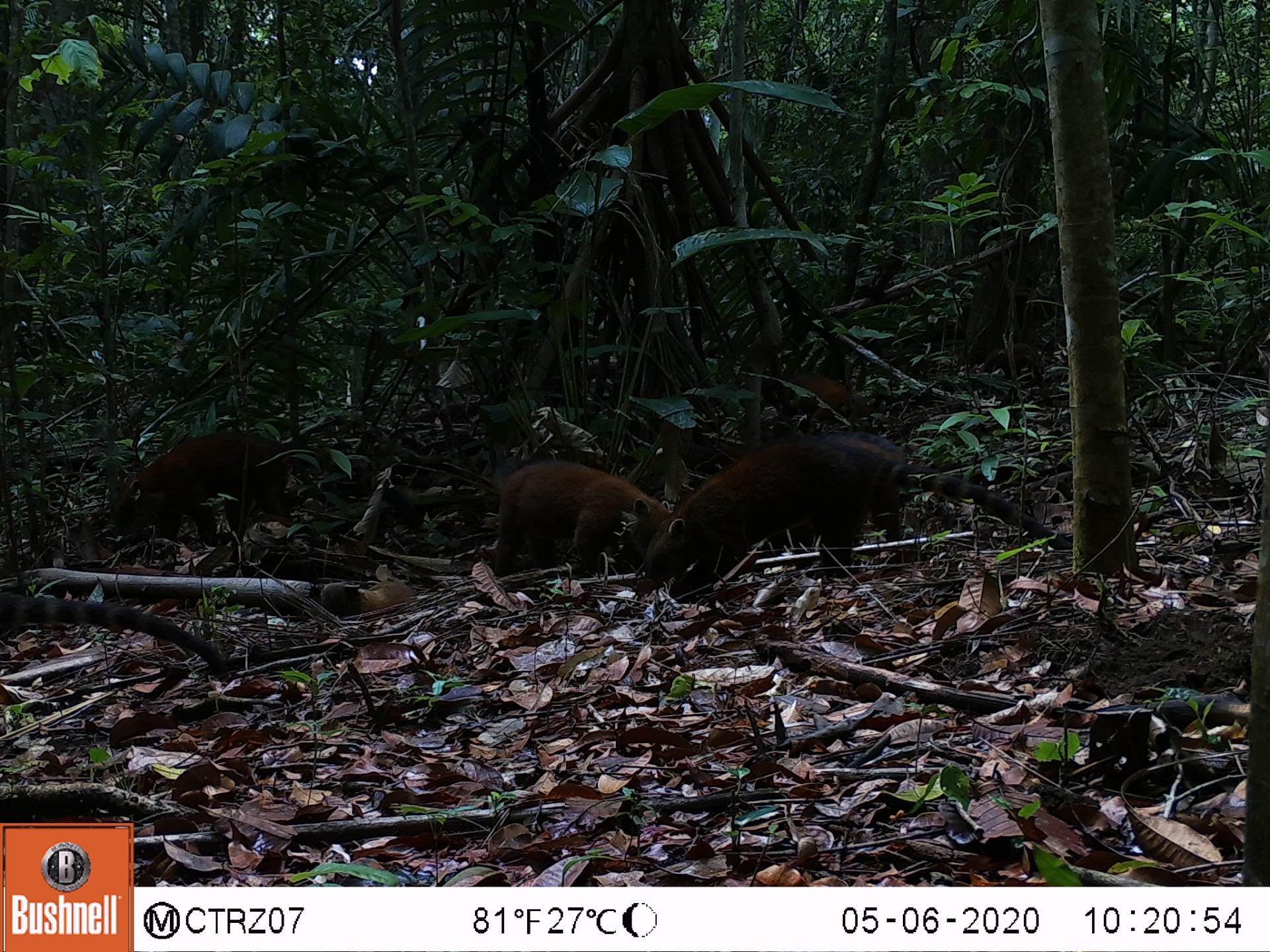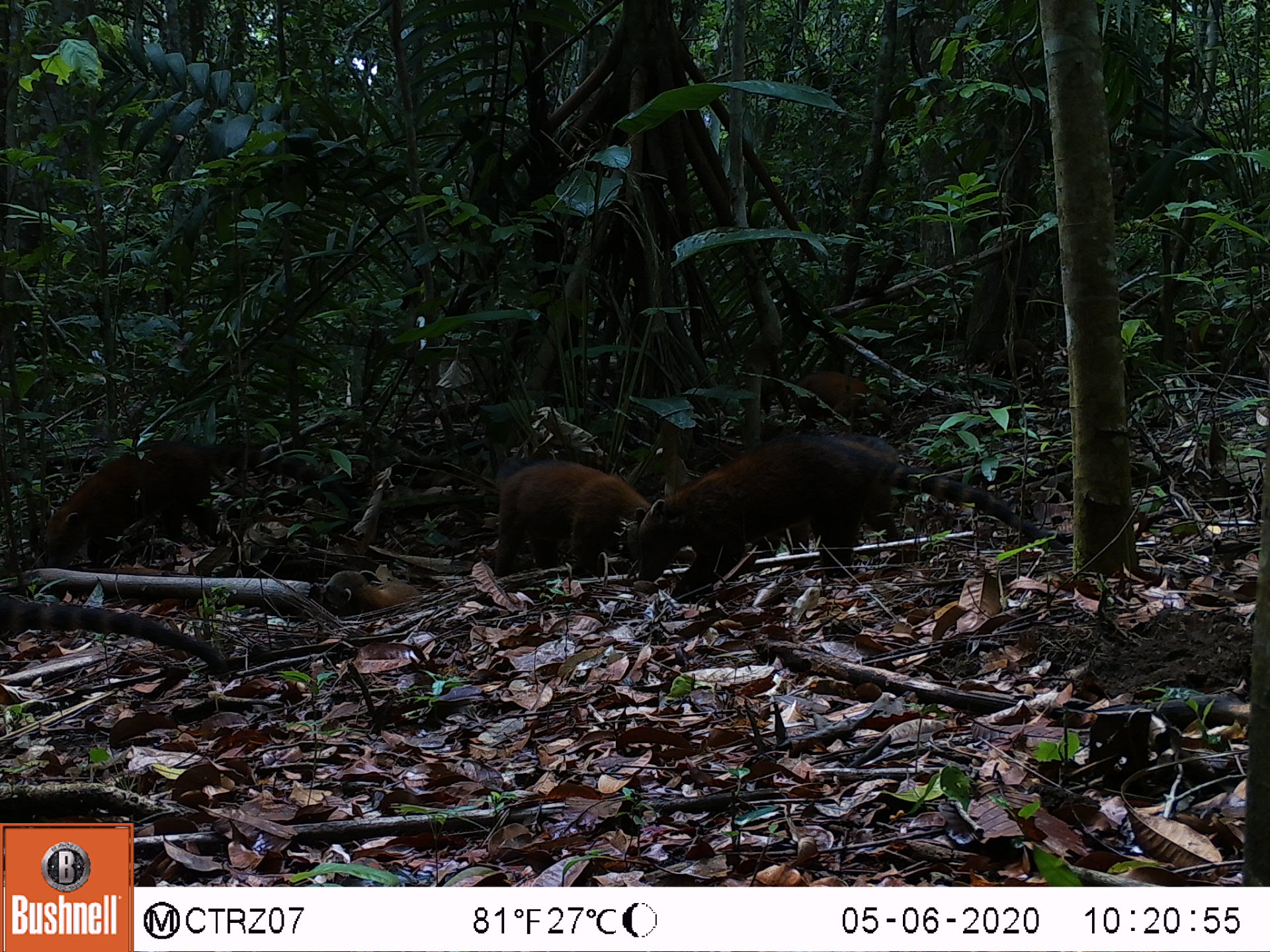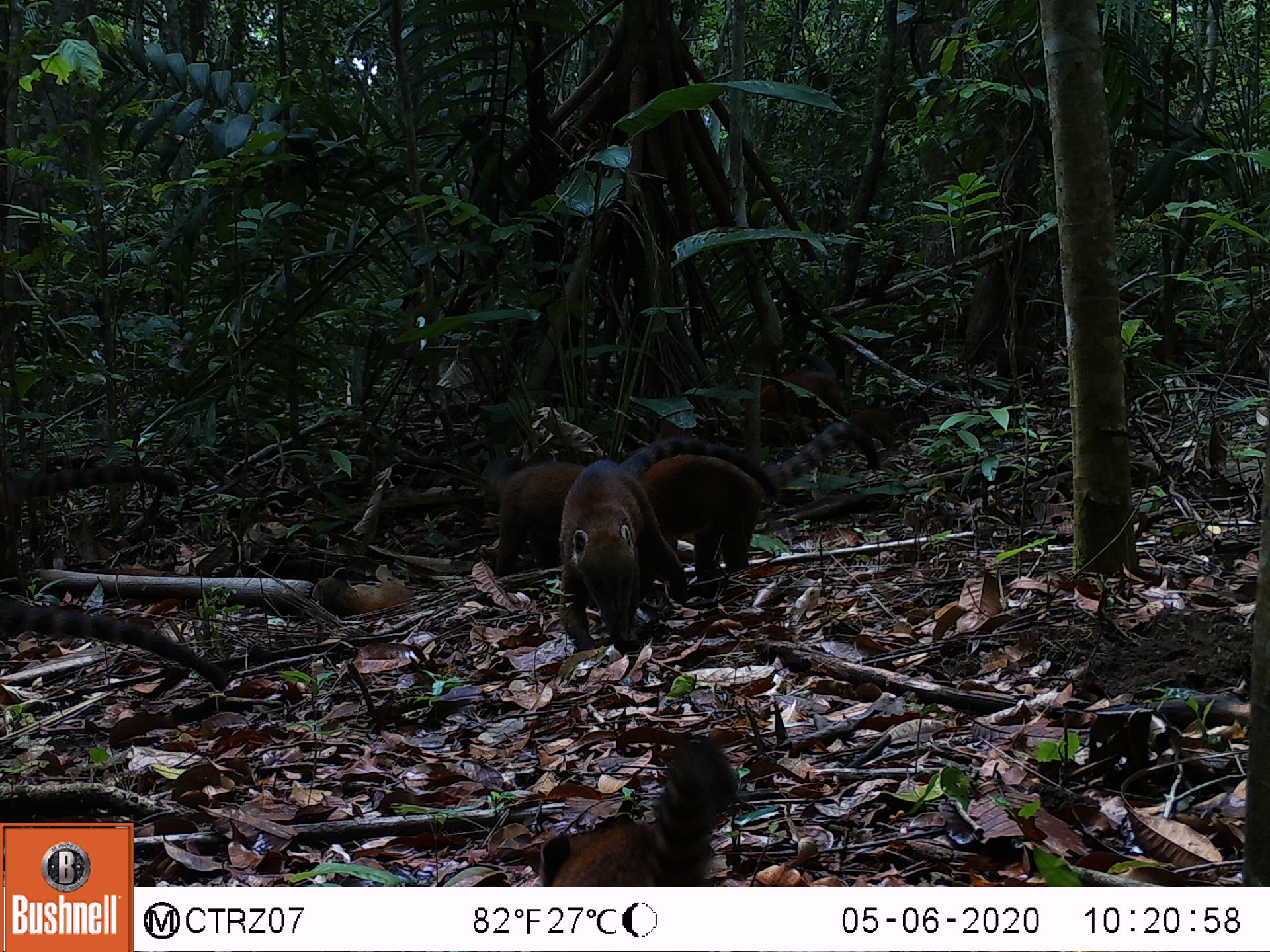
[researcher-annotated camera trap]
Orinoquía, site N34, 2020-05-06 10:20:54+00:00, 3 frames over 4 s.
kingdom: Animalia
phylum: Chordata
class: Mammalia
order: Carnivora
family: Procyonidae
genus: Nasua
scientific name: Nasua nasua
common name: south american coati